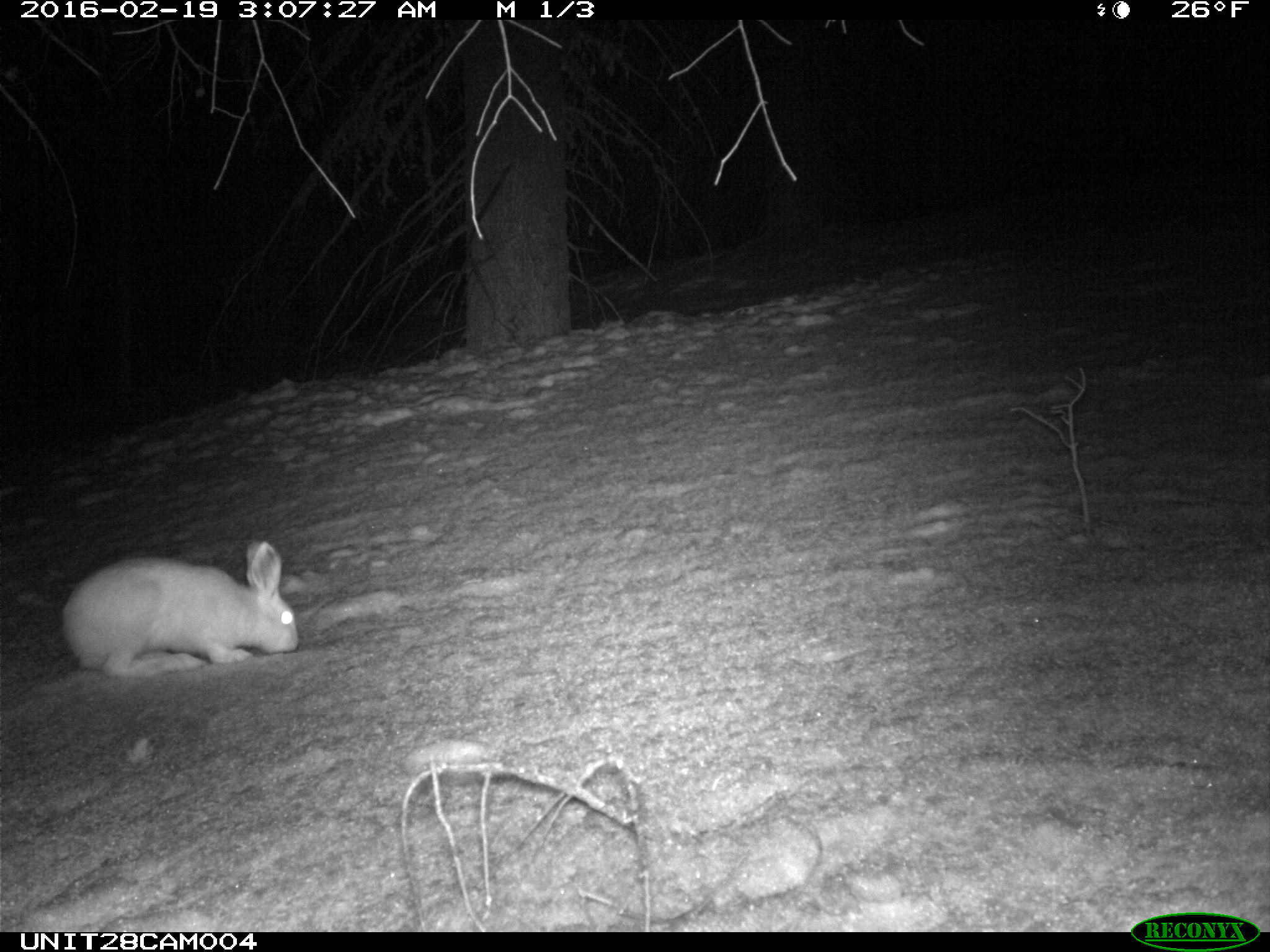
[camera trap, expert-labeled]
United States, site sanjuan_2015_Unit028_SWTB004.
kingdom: Animalia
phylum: Chordata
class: Mammalia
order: Lagomorpha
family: Leporidae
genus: Lepus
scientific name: Lepus americanus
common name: snowshoe hare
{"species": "Lepus americanus (snowshoe hare)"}